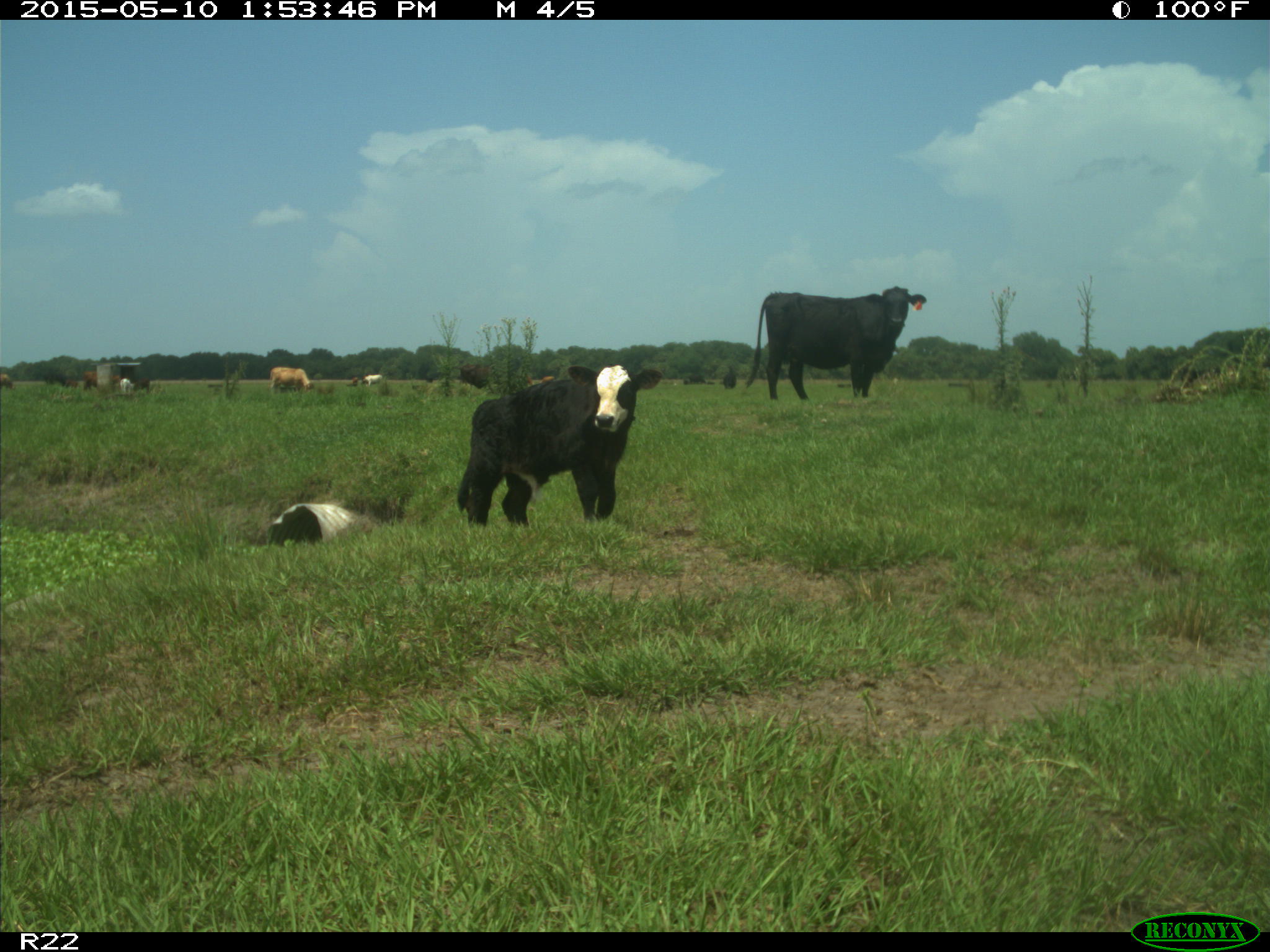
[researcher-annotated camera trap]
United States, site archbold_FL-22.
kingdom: Animalia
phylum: Chordata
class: Mammalia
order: Artiodactyla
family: Bovidae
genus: Bos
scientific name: Bos taurus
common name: domestic cow